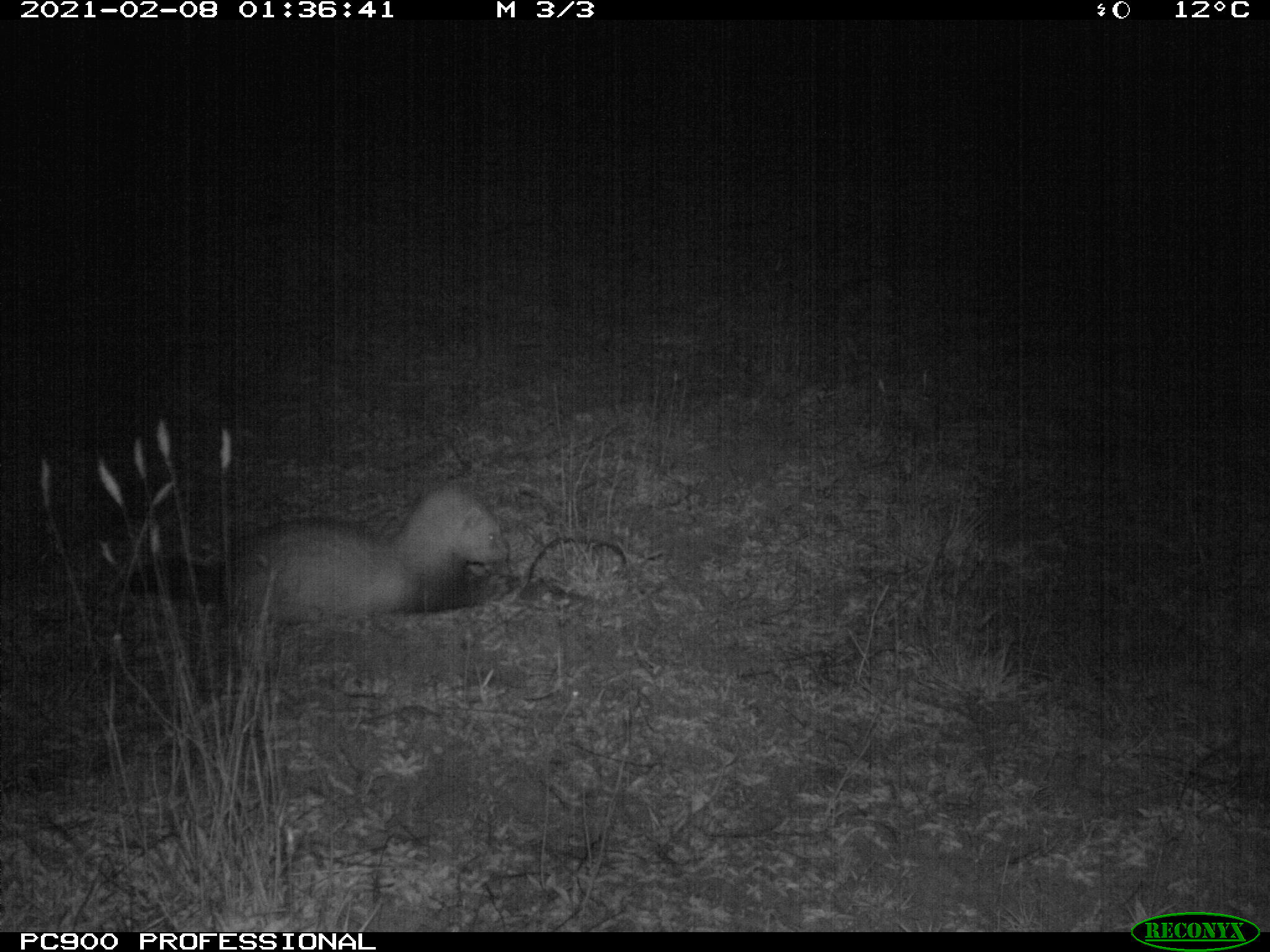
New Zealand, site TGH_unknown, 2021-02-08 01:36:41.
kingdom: Animalia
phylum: Chordata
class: Mammalia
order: Carnivora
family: Mustelidae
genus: Mustela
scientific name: Mustela furo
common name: ferret